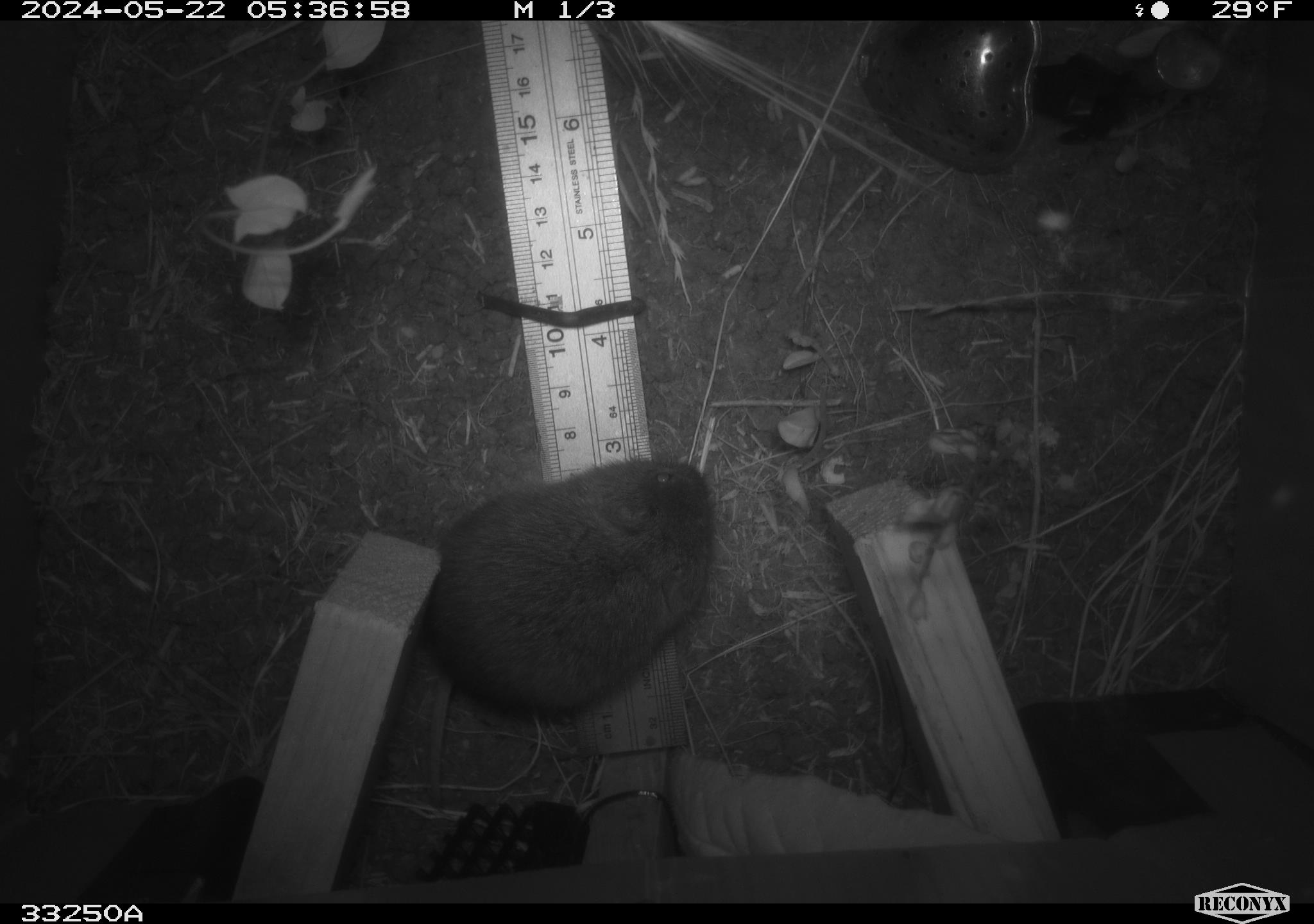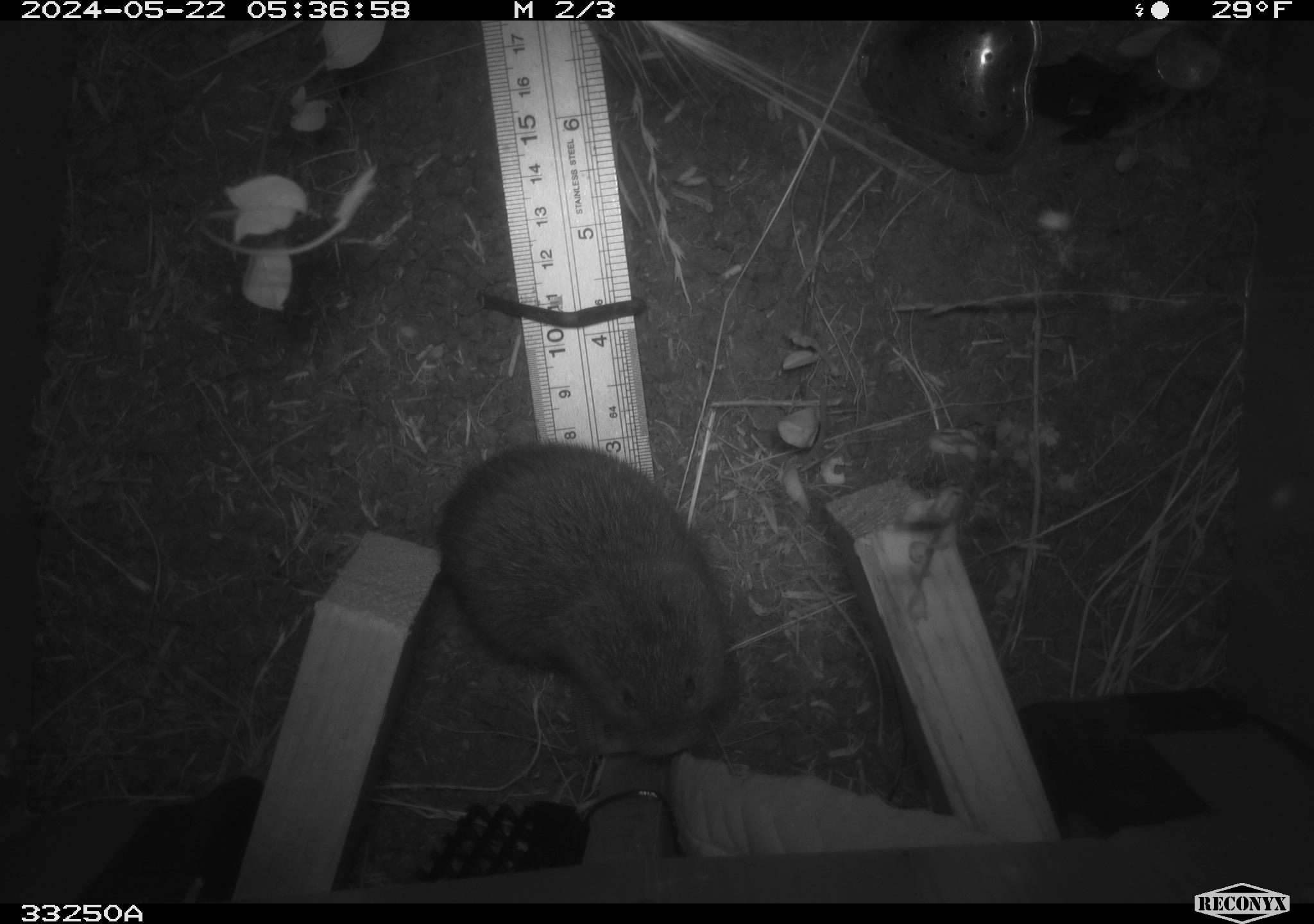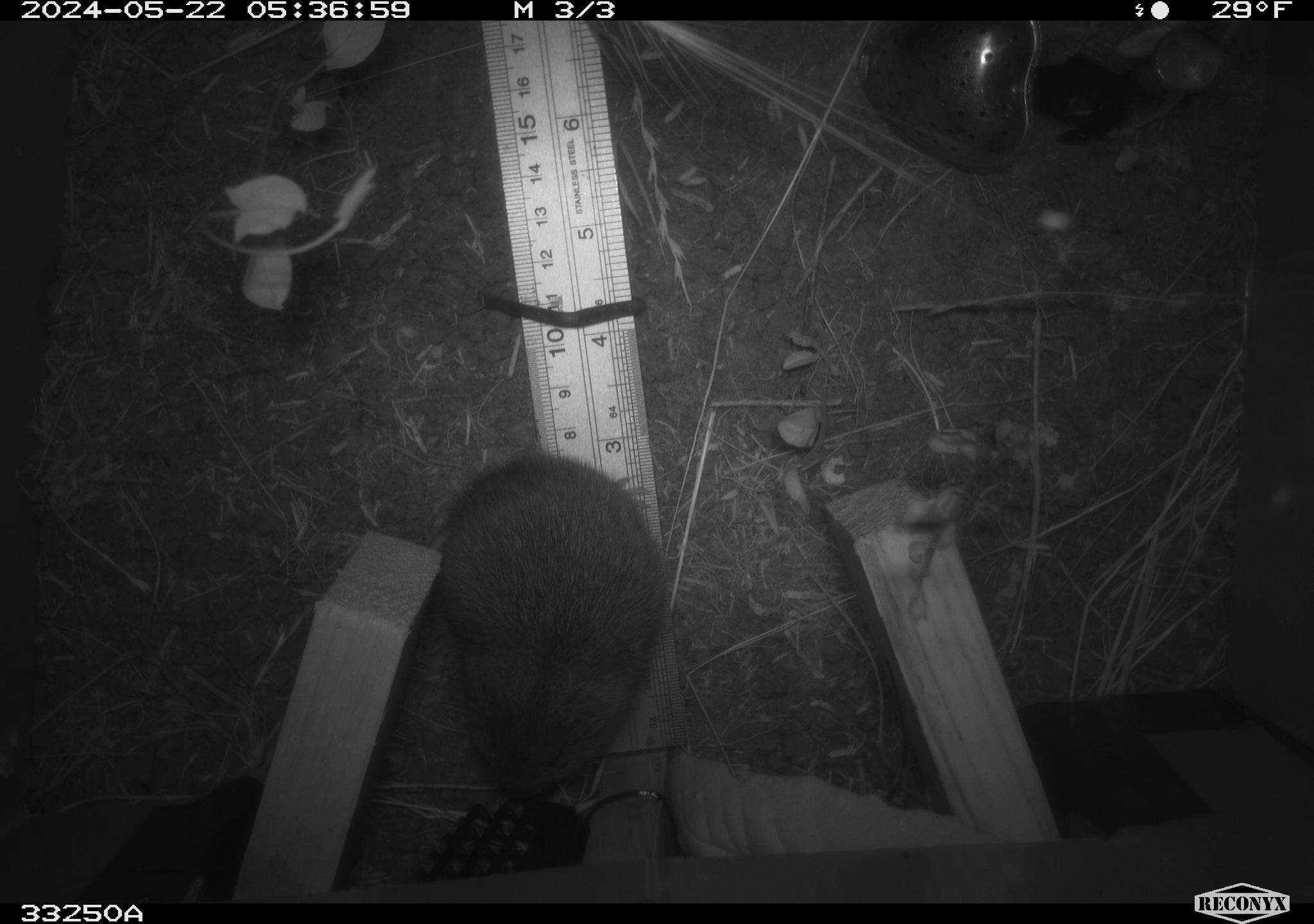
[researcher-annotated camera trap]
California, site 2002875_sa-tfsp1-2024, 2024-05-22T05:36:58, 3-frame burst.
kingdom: Animalia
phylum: Chordata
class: Mammalia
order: Rodentia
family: Cricetidae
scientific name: Arvicolinae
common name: voles, lemmings, and muskrats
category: arvicolinae subfamily